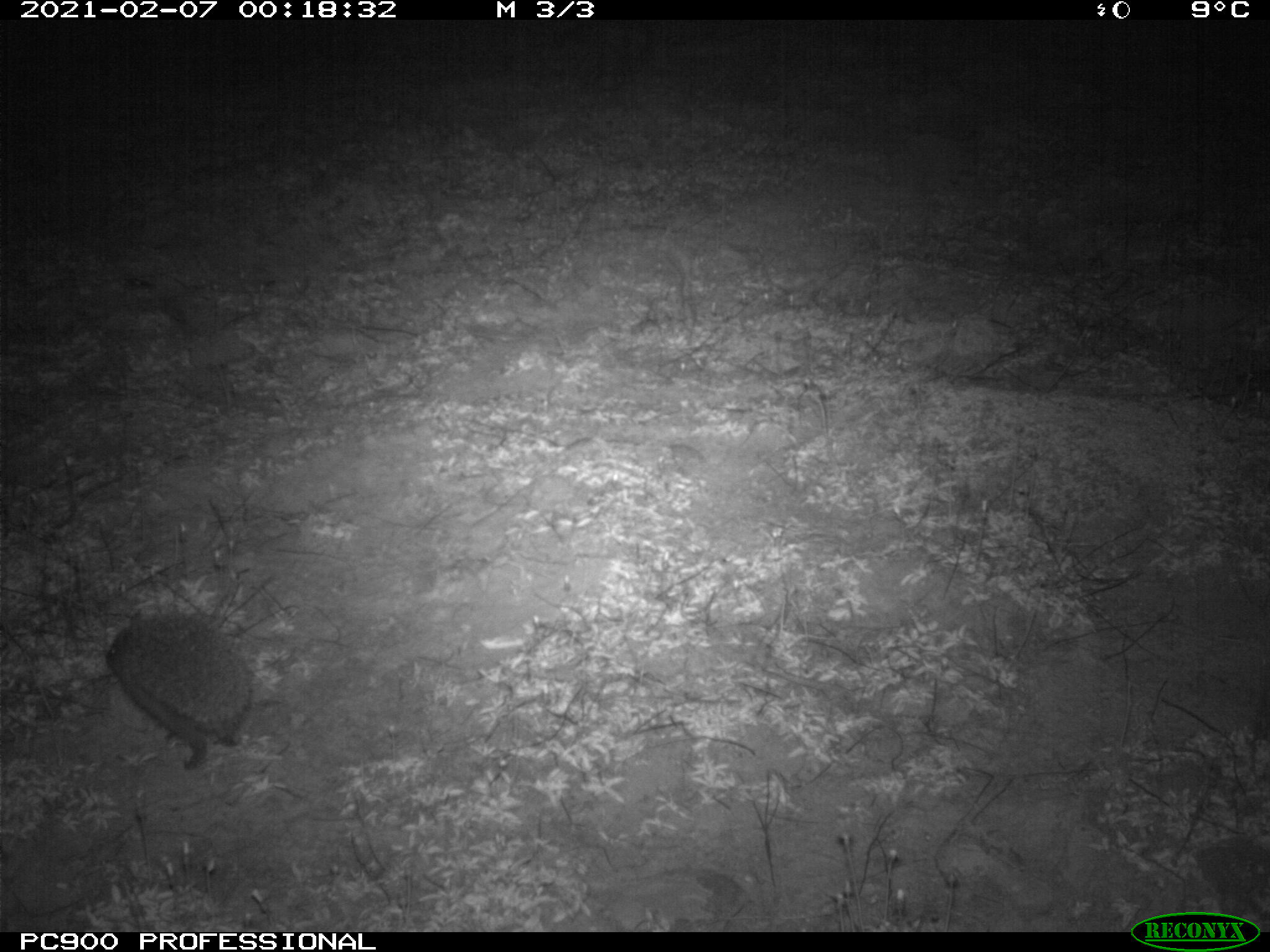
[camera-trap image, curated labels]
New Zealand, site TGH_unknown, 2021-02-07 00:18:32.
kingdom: Animalia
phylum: Chordata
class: Mammalia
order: Eulipotyphla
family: Erinaceidae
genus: Erinaceus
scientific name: Erinaceus europaeus europaeus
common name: european hedgehog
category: hedgehog